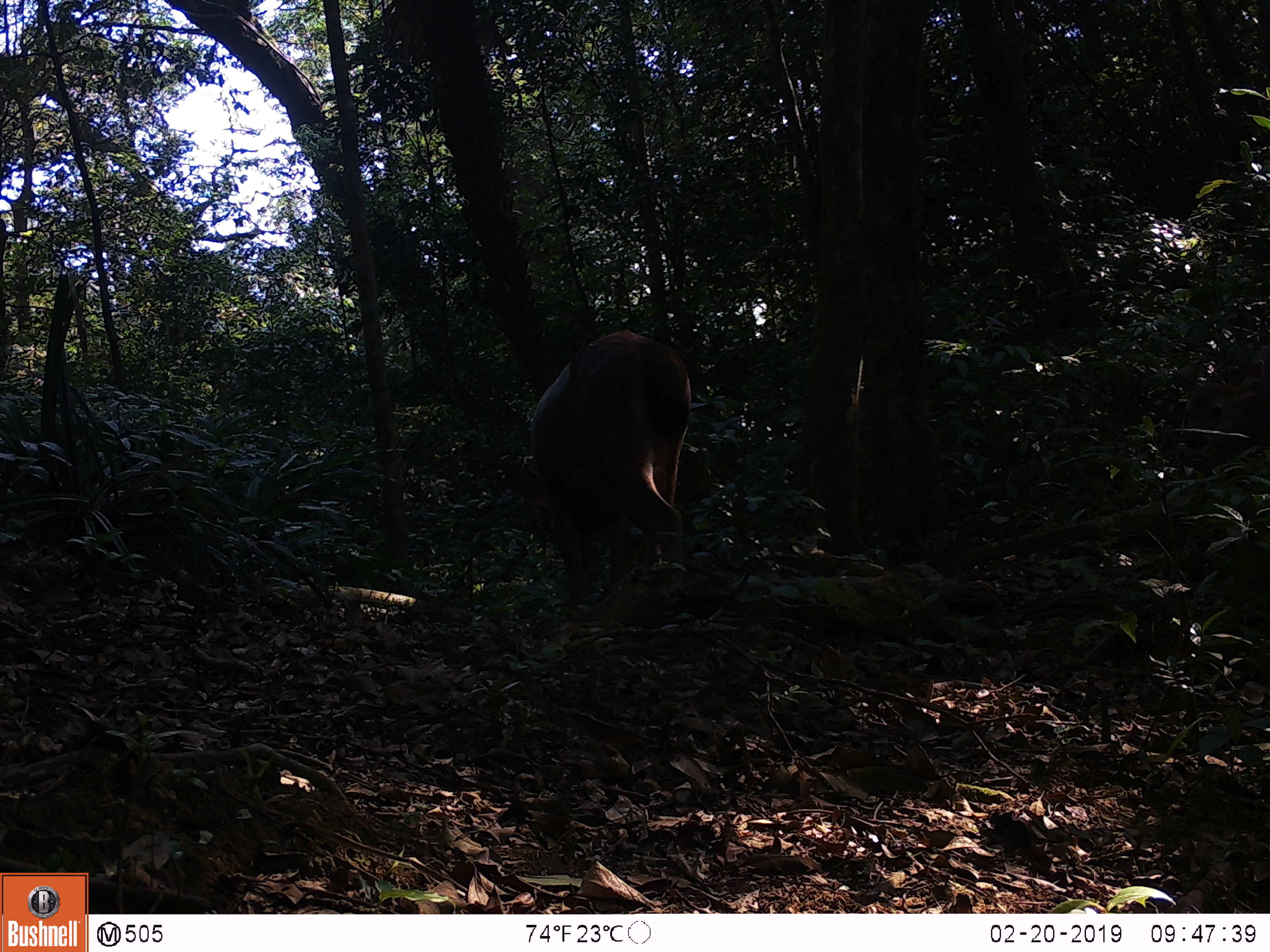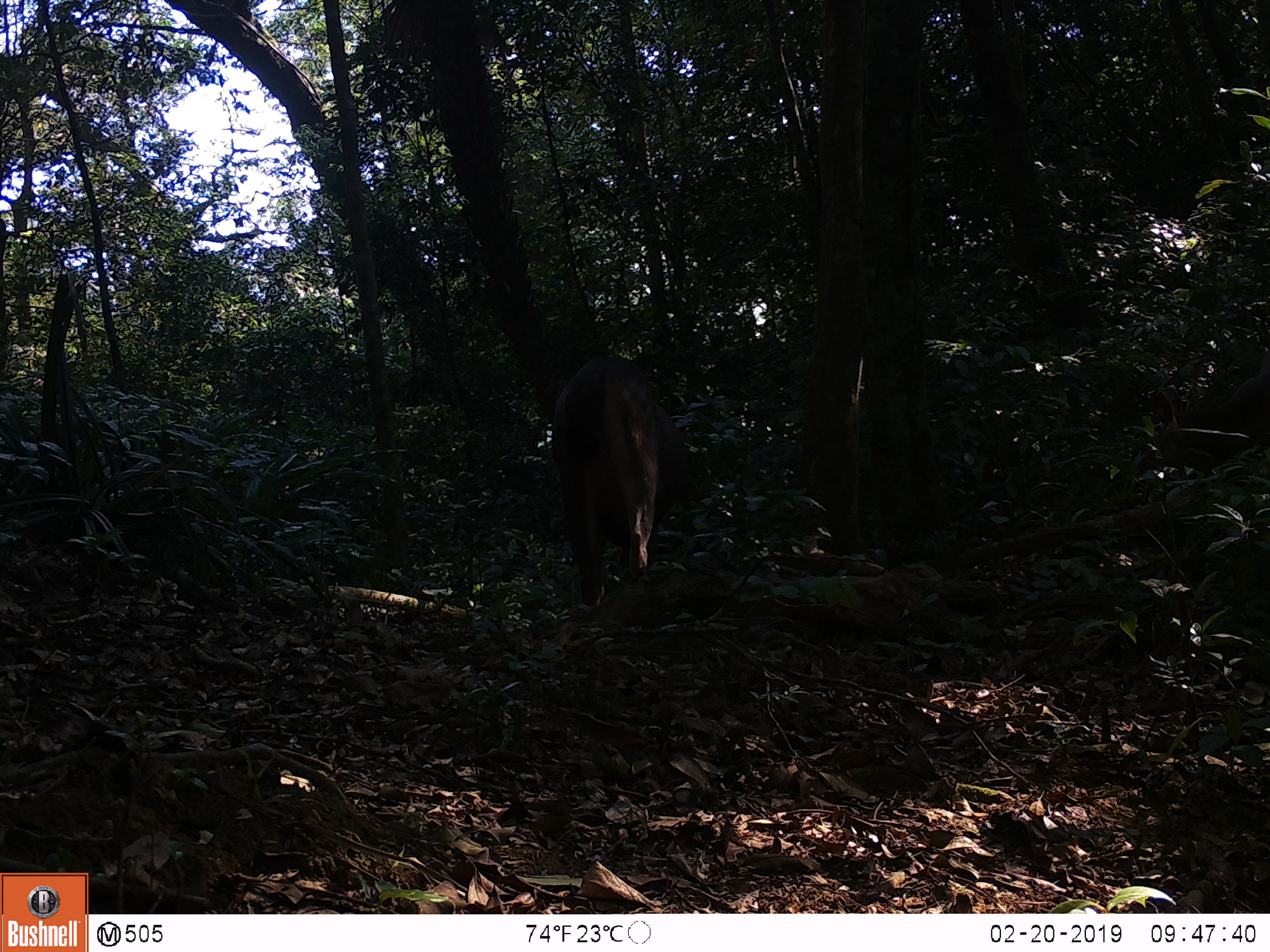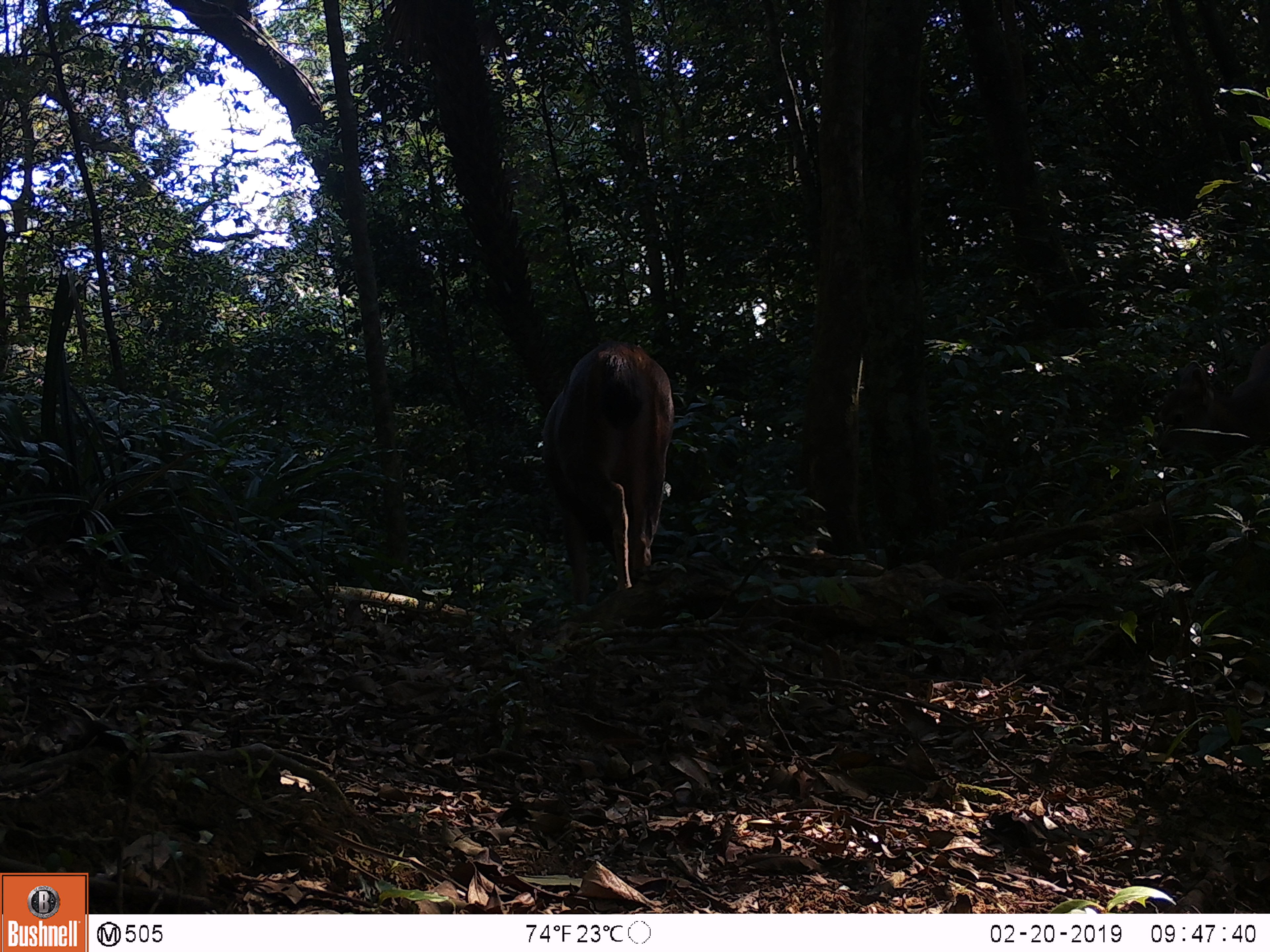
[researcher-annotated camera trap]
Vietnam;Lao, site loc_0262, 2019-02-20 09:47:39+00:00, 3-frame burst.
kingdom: Animalia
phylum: Chordata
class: Mammalia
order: Artiodactyla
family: Cervidae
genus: Rusa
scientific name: Rusa unicolor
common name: sambar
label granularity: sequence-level